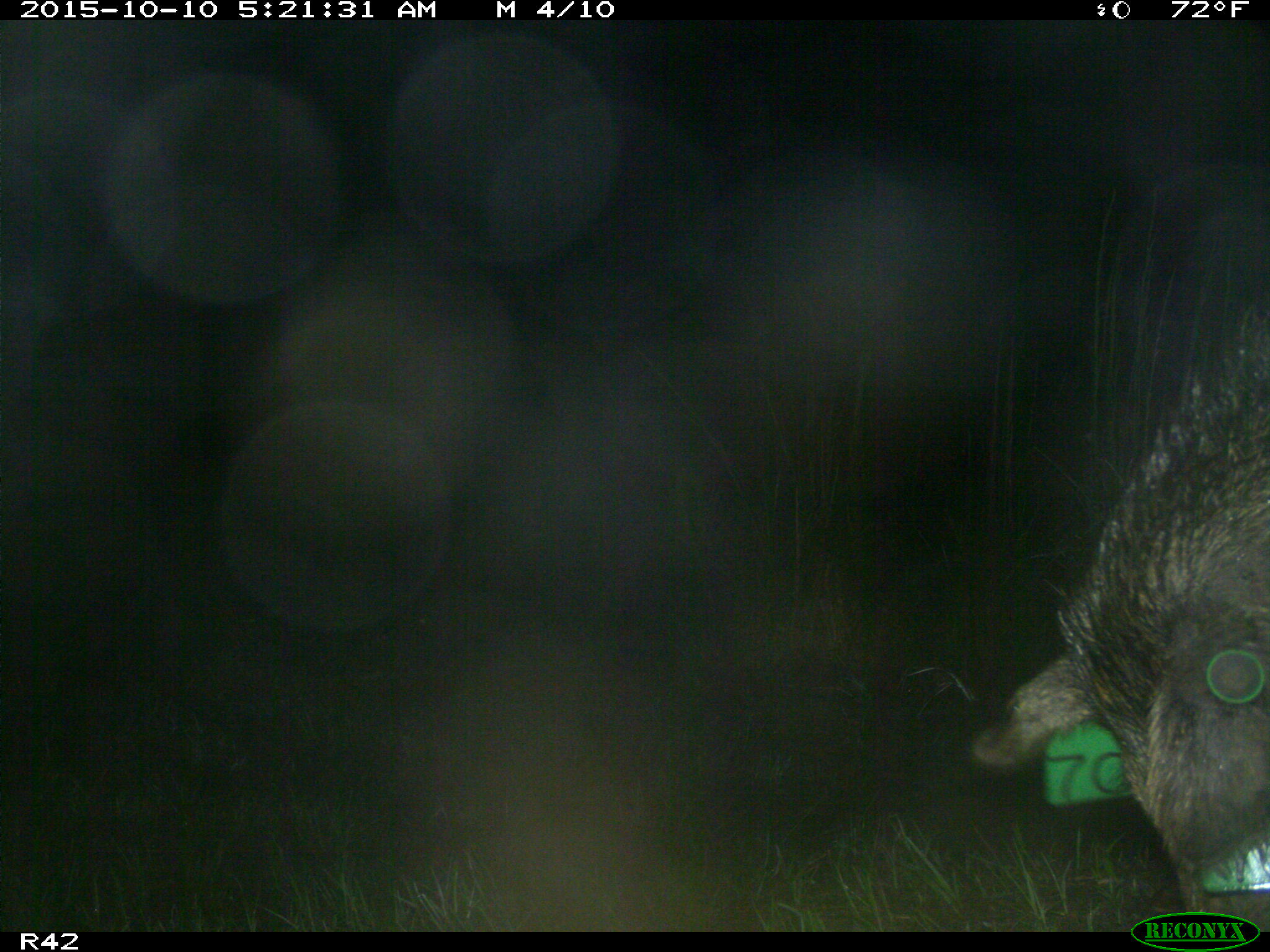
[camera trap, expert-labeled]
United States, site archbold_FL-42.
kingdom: Animalia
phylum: Chordata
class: Mammalia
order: Artiodactyla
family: Suidae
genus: Sus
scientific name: Sus scrofa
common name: wild boar